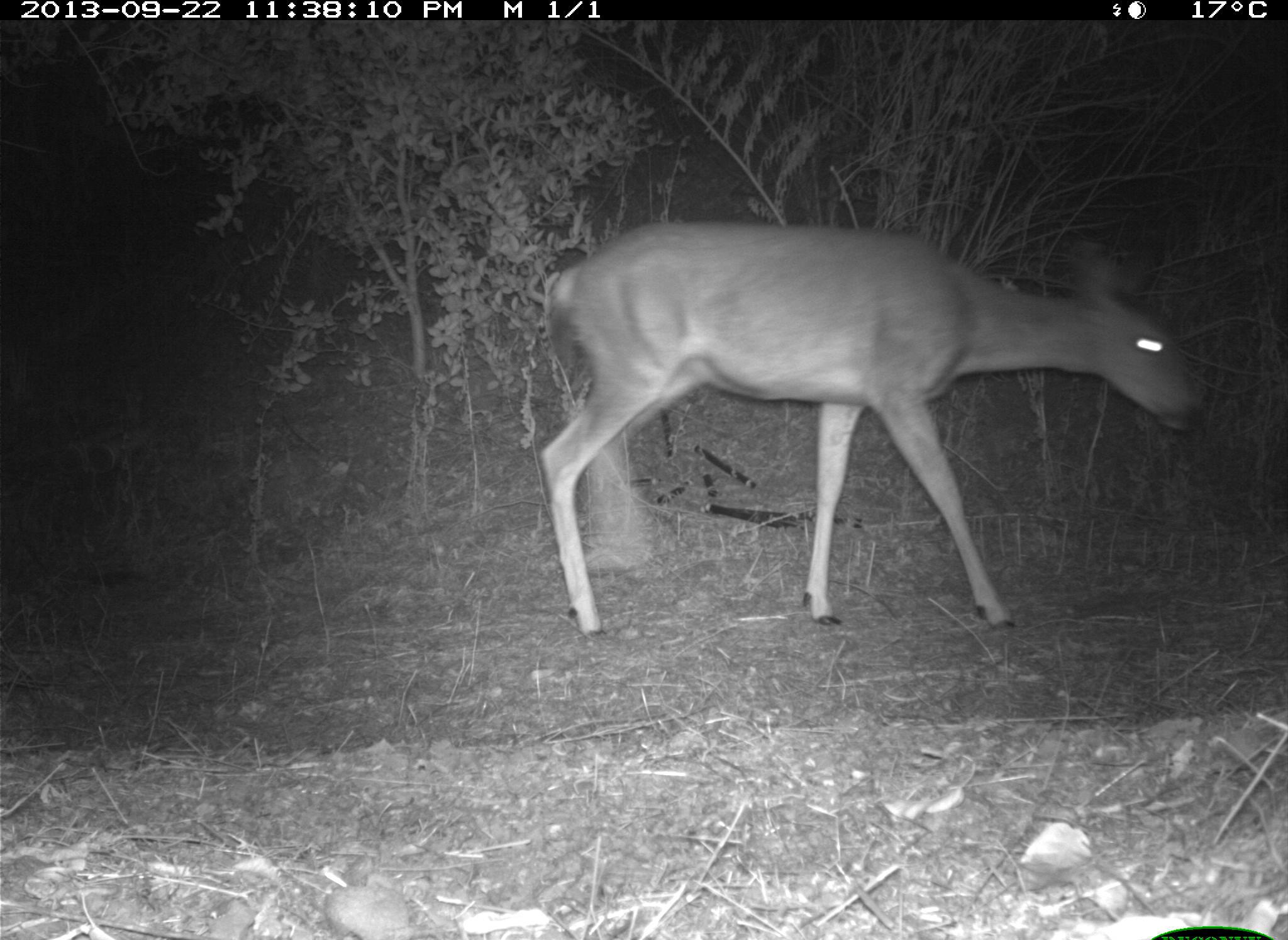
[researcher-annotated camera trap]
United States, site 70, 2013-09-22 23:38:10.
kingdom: Animalia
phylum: Chordata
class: Mammalia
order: Artiodactyla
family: Cervidae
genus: Odocoileus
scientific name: Odocoileus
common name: deer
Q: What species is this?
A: Deer (Odocoileus).